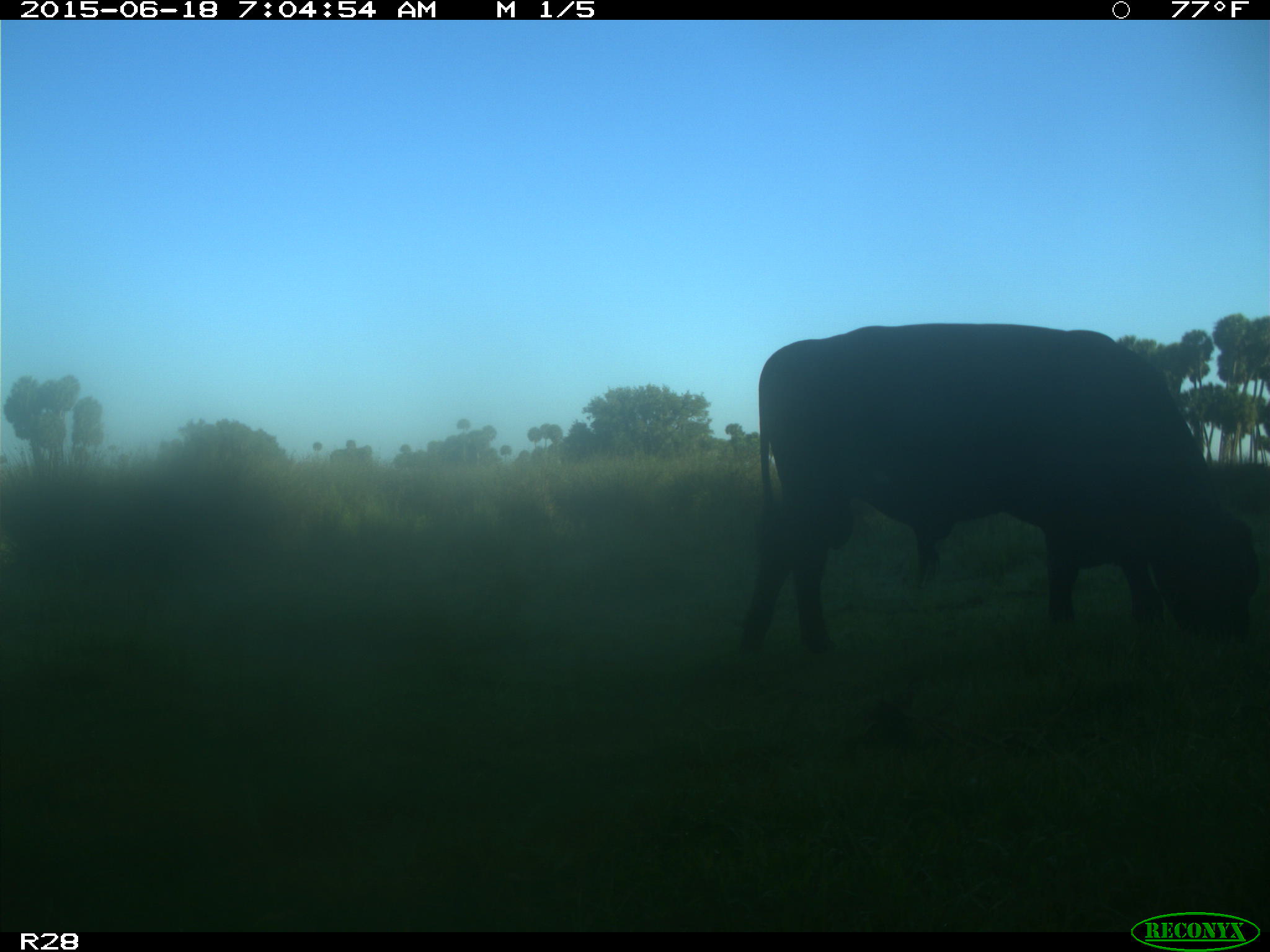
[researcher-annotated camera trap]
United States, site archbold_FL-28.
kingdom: Animalia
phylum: Chordata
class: Mammalia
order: Artiodactyla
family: Bovidae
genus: Bos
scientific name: Bos taurus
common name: domestic cow